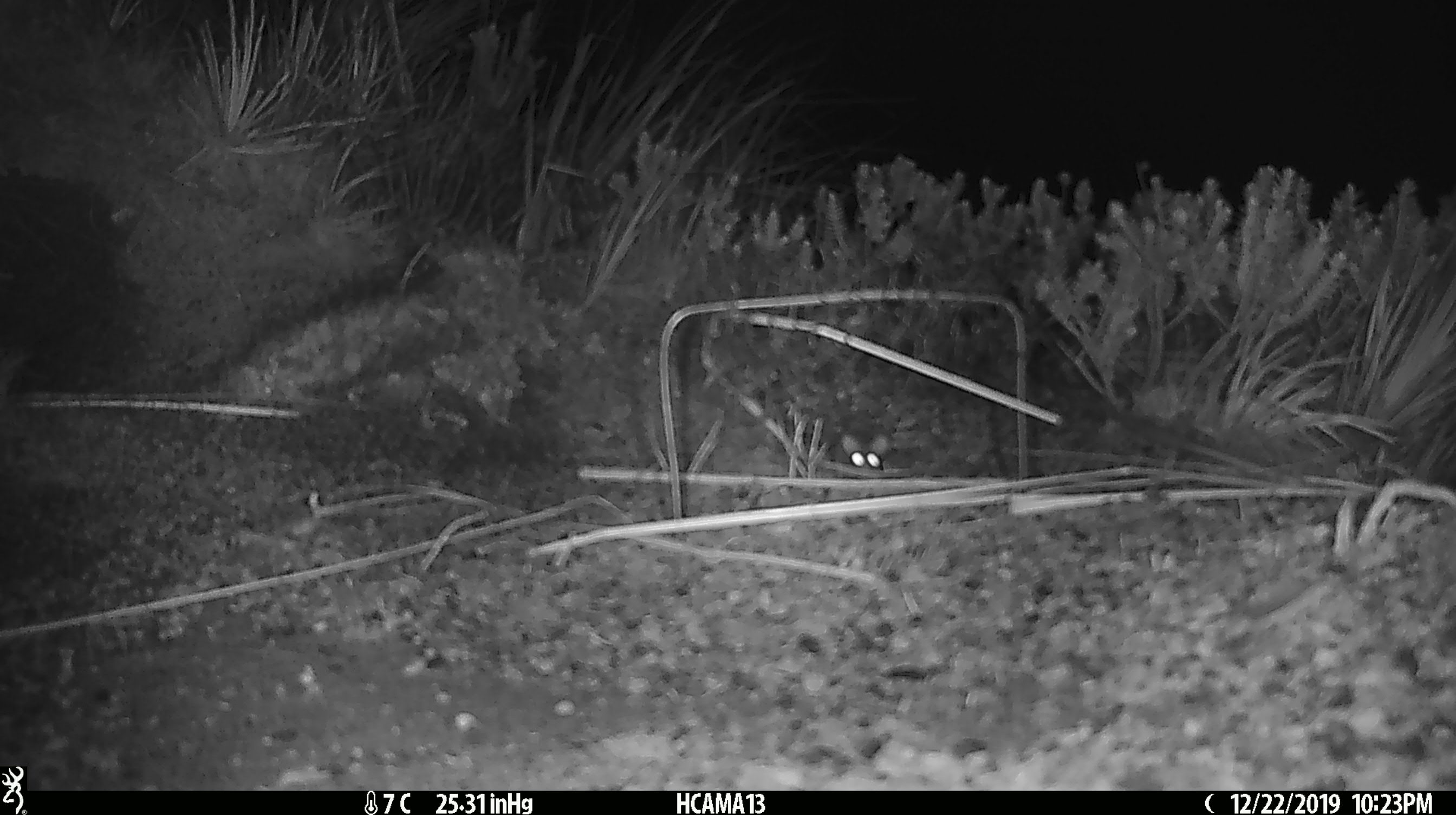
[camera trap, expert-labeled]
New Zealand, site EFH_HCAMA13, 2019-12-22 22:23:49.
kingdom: Animalia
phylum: Chordata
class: Mammalia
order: Rodentia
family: Muridae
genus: Mus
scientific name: Mus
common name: mouse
Mouse (Mus).